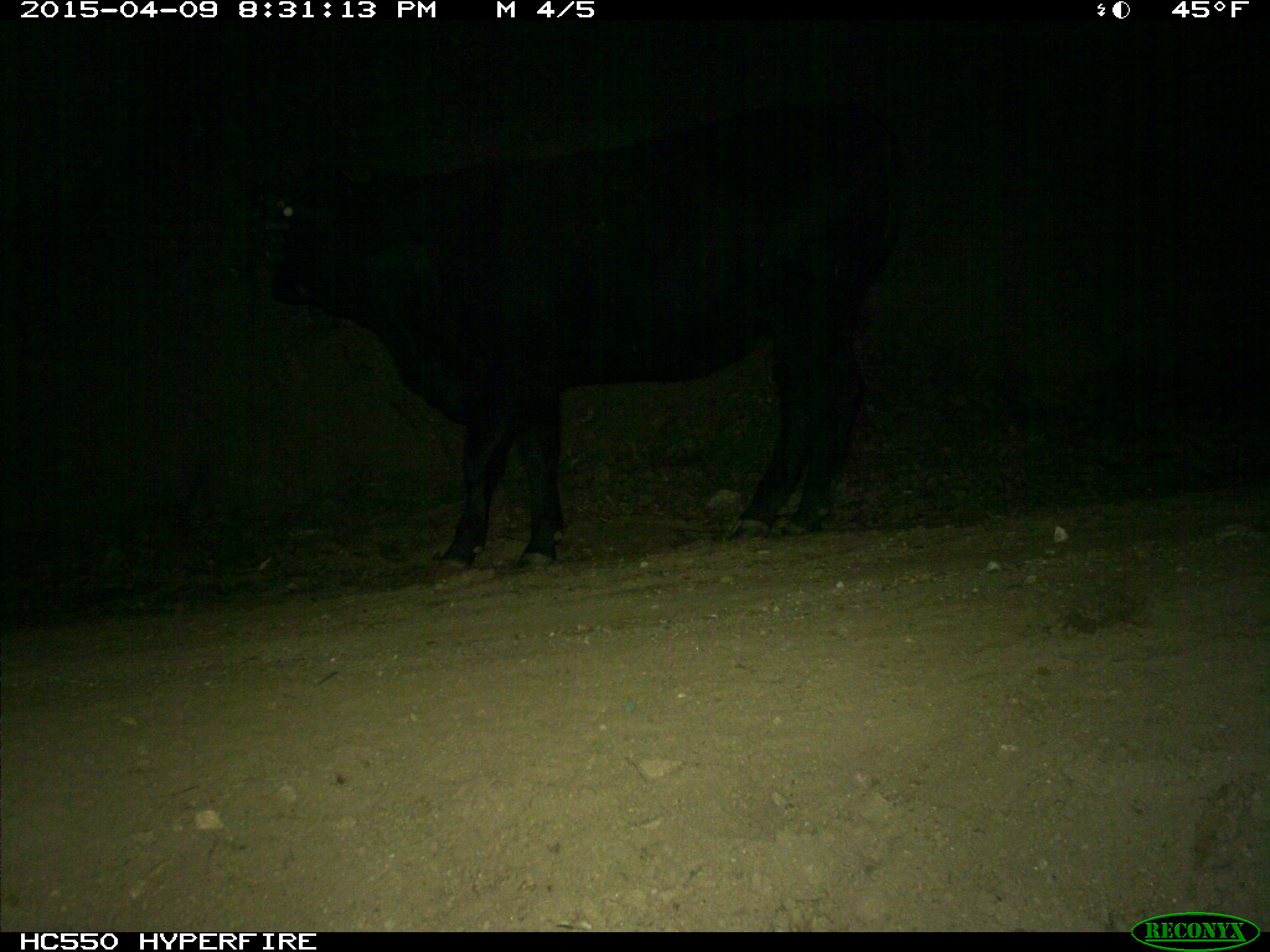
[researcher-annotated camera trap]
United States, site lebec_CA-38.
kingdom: Animalia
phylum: Chordata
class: Mammalia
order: Artiodactyla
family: Bovidae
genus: Bos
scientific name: Bos taurus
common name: domestic cow